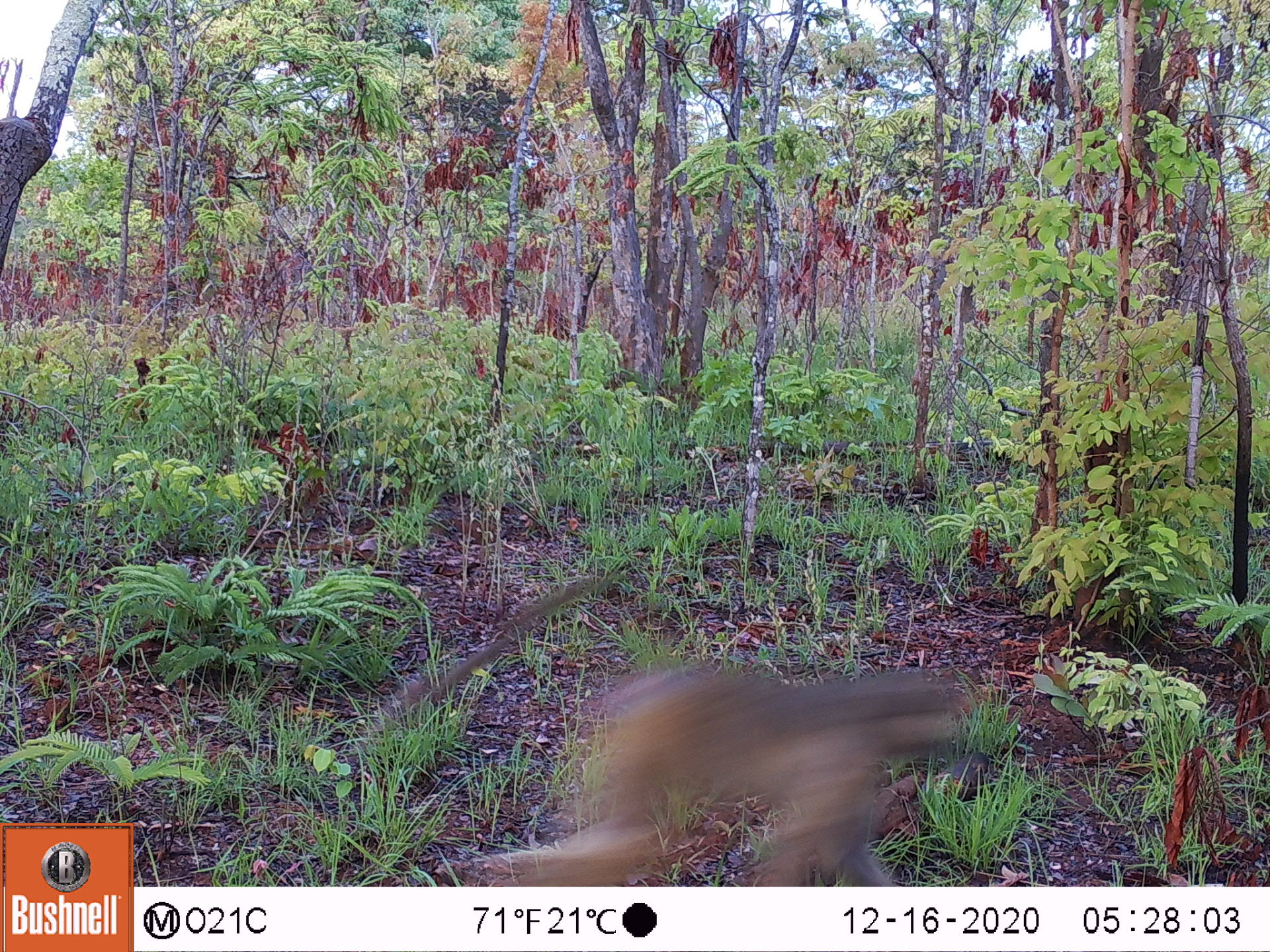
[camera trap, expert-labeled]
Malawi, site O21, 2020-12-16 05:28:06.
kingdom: Animalia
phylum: Chordata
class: Mammalia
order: Primates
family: Cercopithecidae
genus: Papio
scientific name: Papio cynocephalus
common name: yellow baboon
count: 1